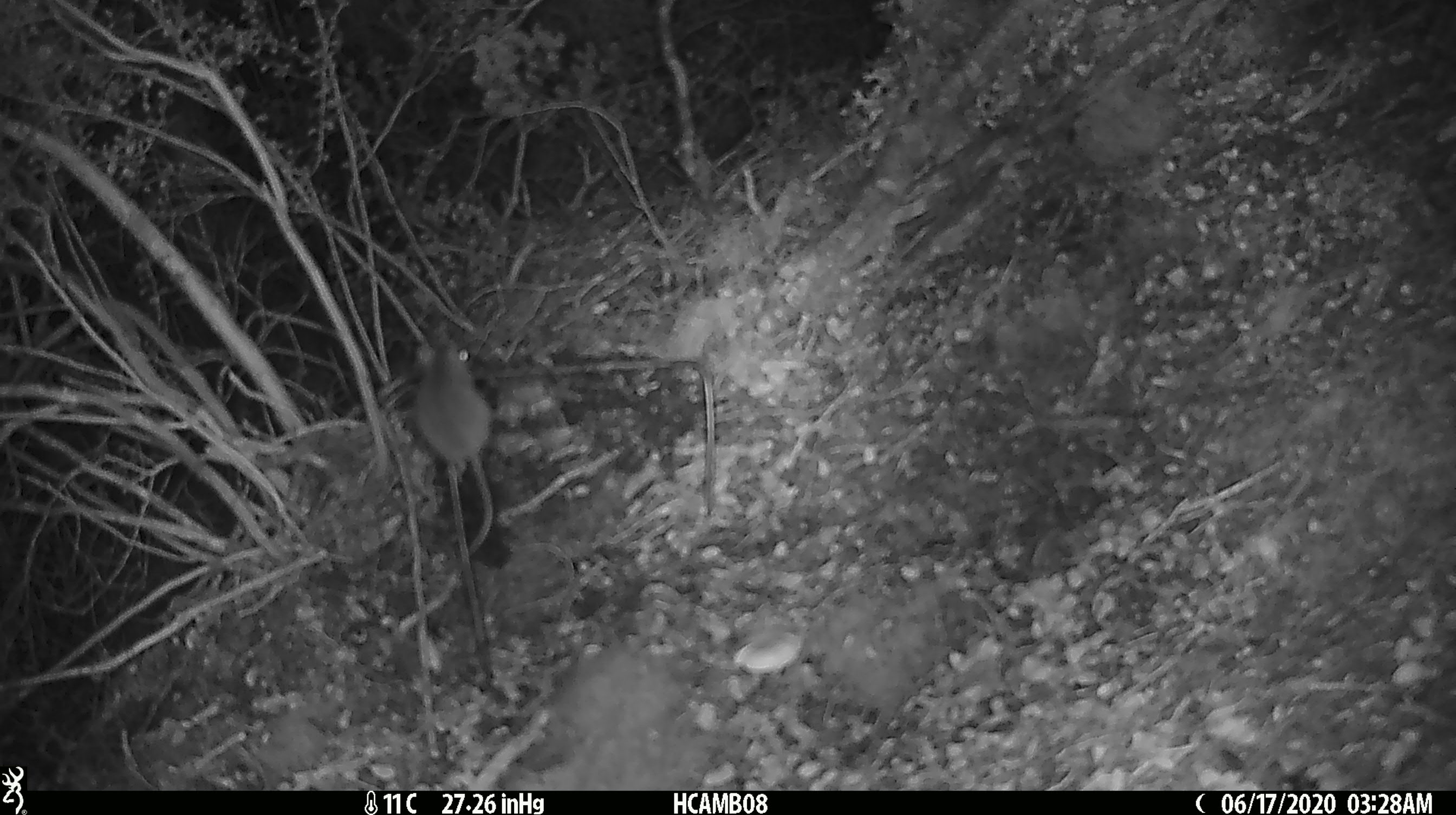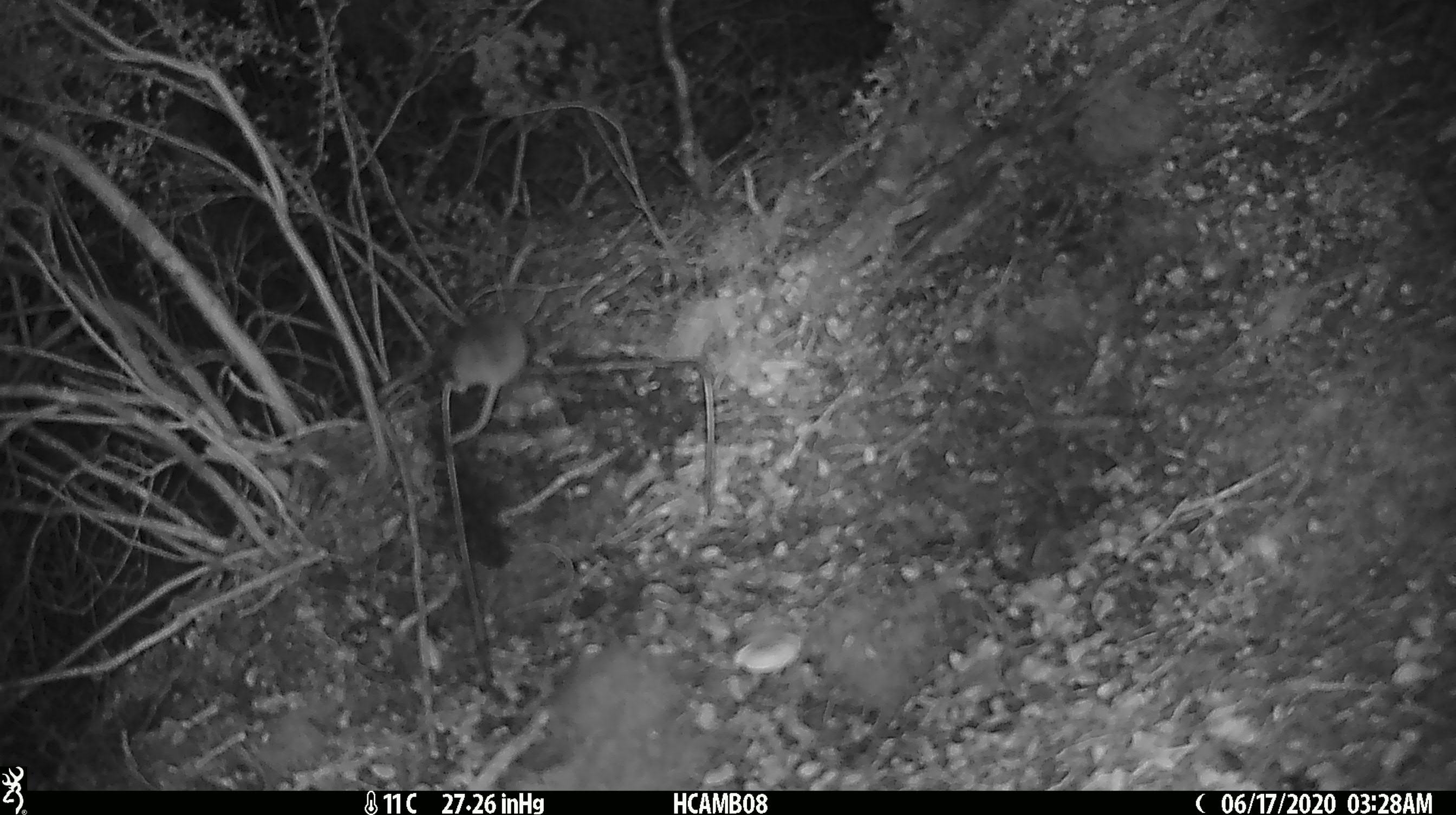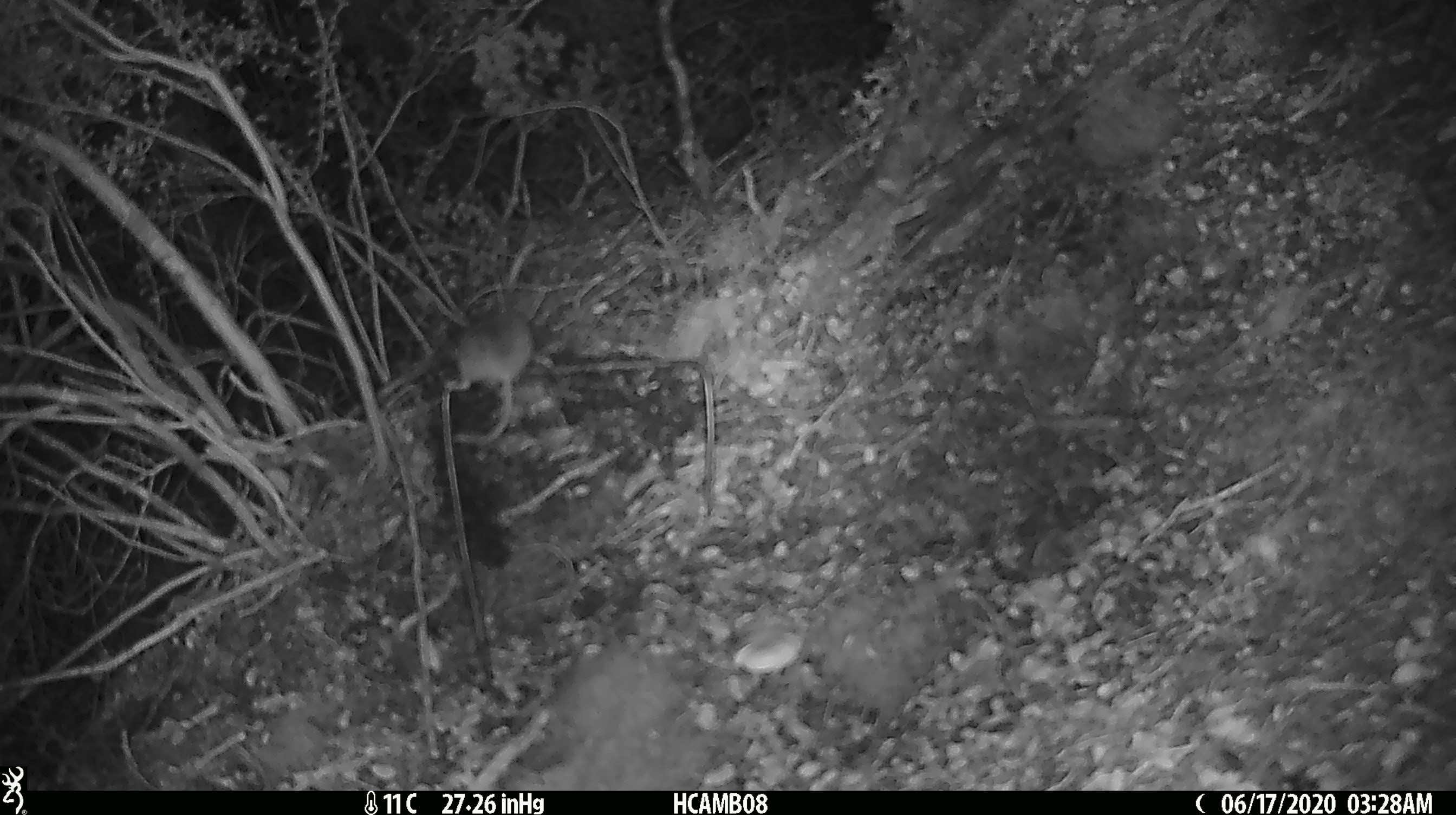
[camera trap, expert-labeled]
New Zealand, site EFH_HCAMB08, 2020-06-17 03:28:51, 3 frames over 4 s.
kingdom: Animalia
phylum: Chordata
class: Mammalia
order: Rodentia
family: Muridae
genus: Mus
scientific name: Mus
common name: mouse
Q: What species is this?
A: Mouse (Mus).